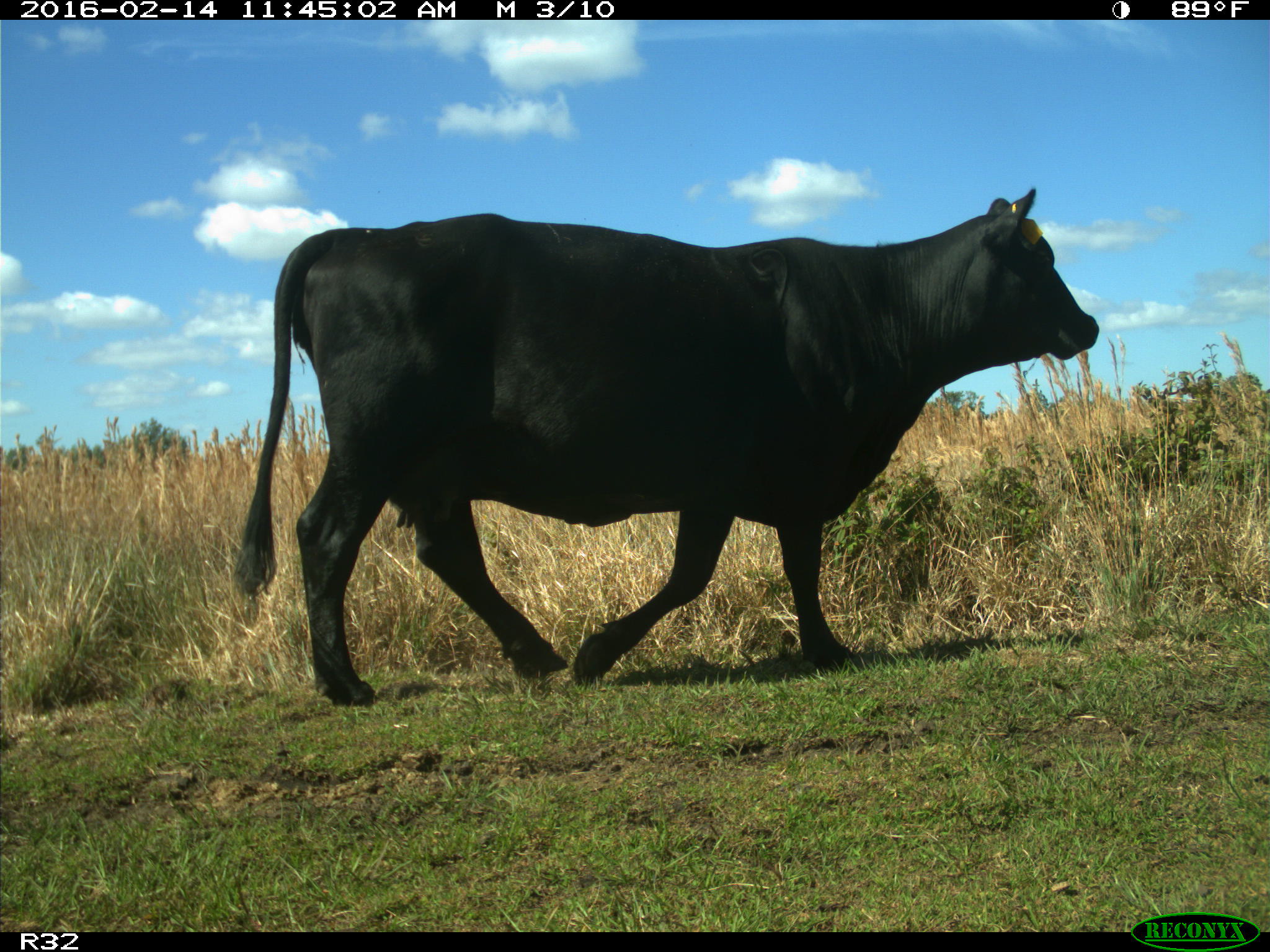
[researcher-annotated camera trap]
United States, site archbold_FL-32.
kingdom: Animalia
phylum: Chordata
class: Mammalia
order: Artiodactyla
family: Bovidae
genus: Bos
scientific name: Bos taurus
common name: domestic cow